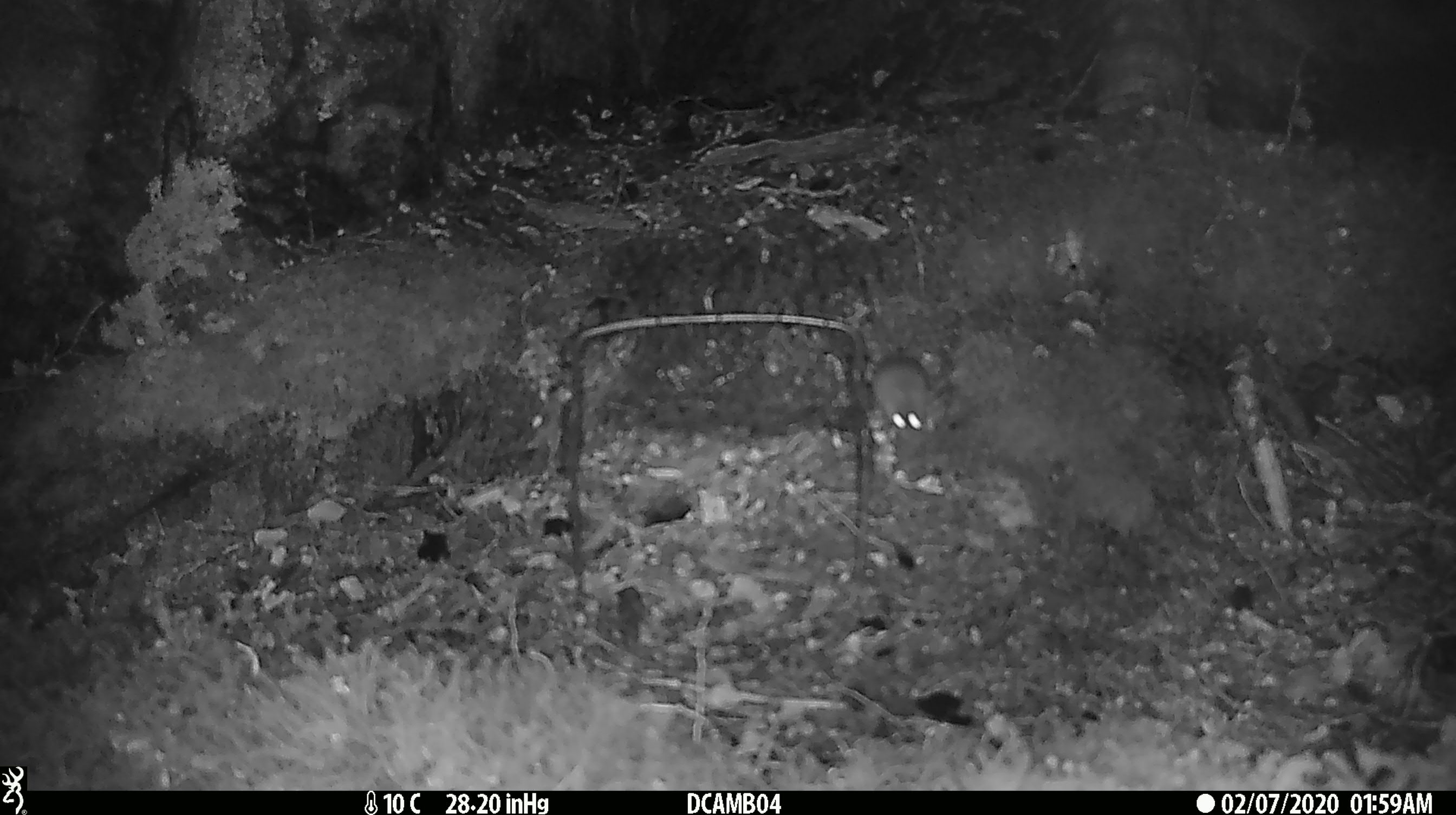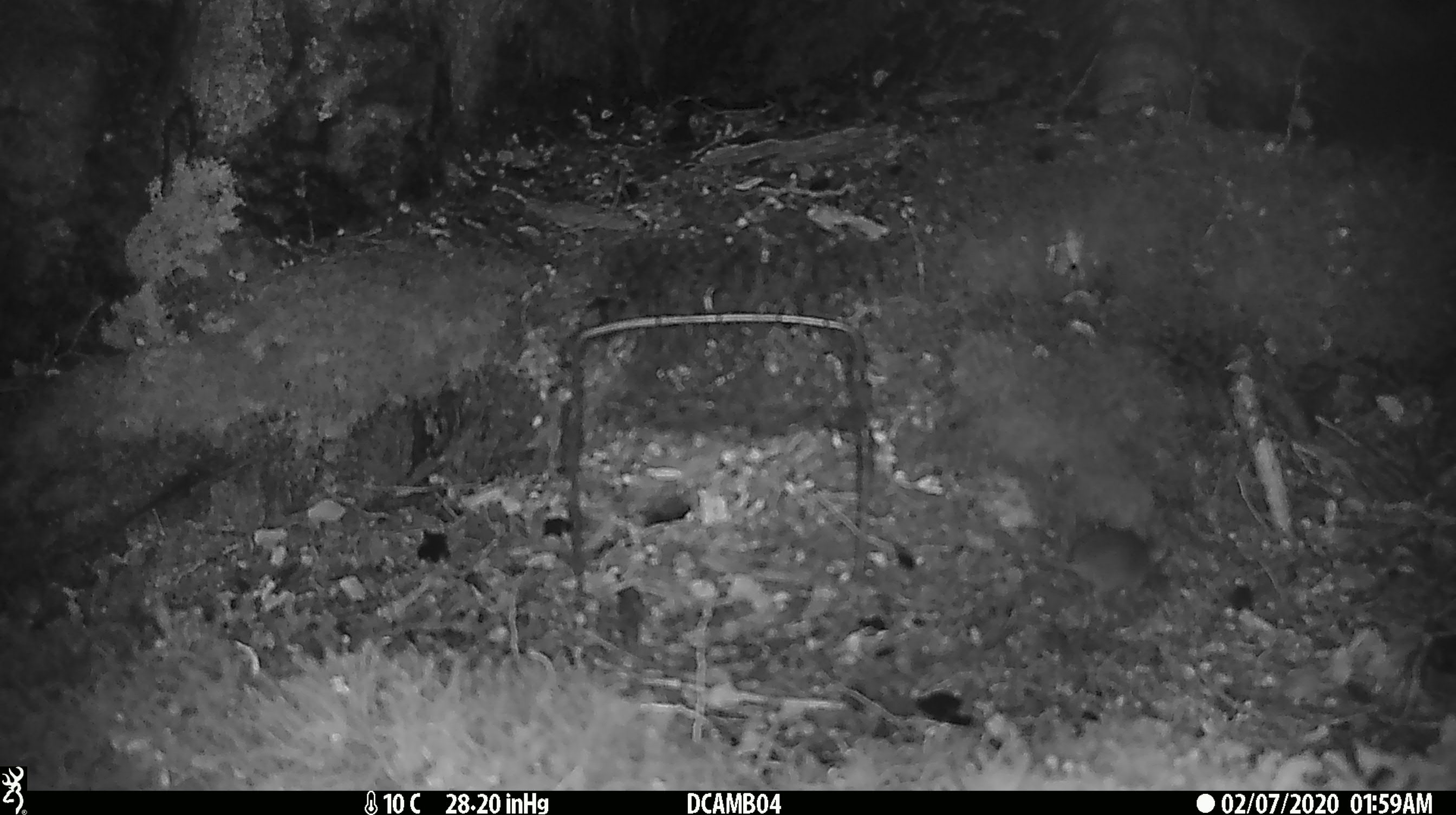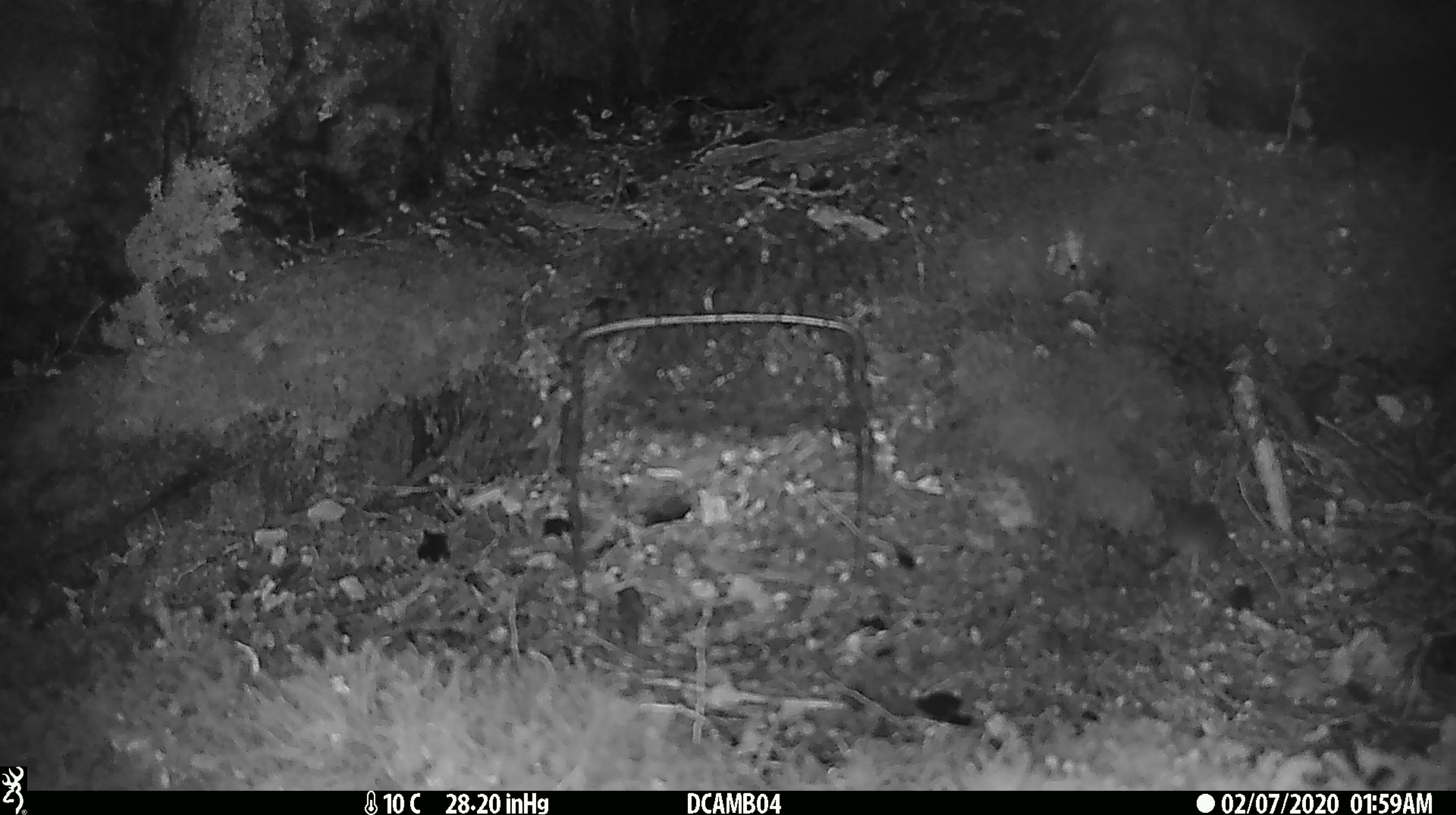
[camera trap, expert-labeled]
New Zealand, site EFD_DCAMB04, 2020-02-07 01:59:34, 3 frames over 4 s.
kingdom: Animalia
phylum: Chordata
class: Mammalia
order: Rodentia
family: Muridae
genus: Mus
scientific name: Mus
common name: mouse